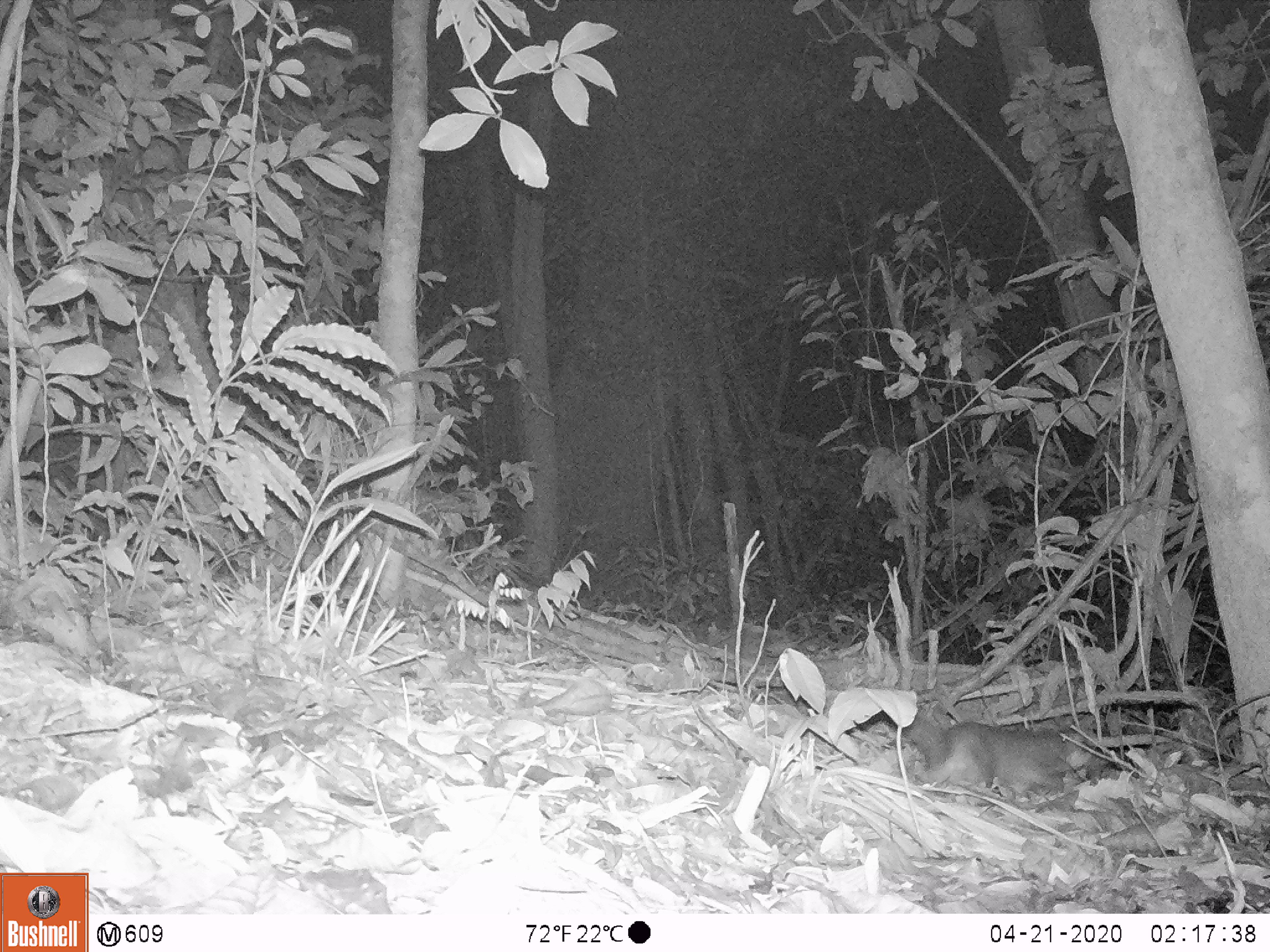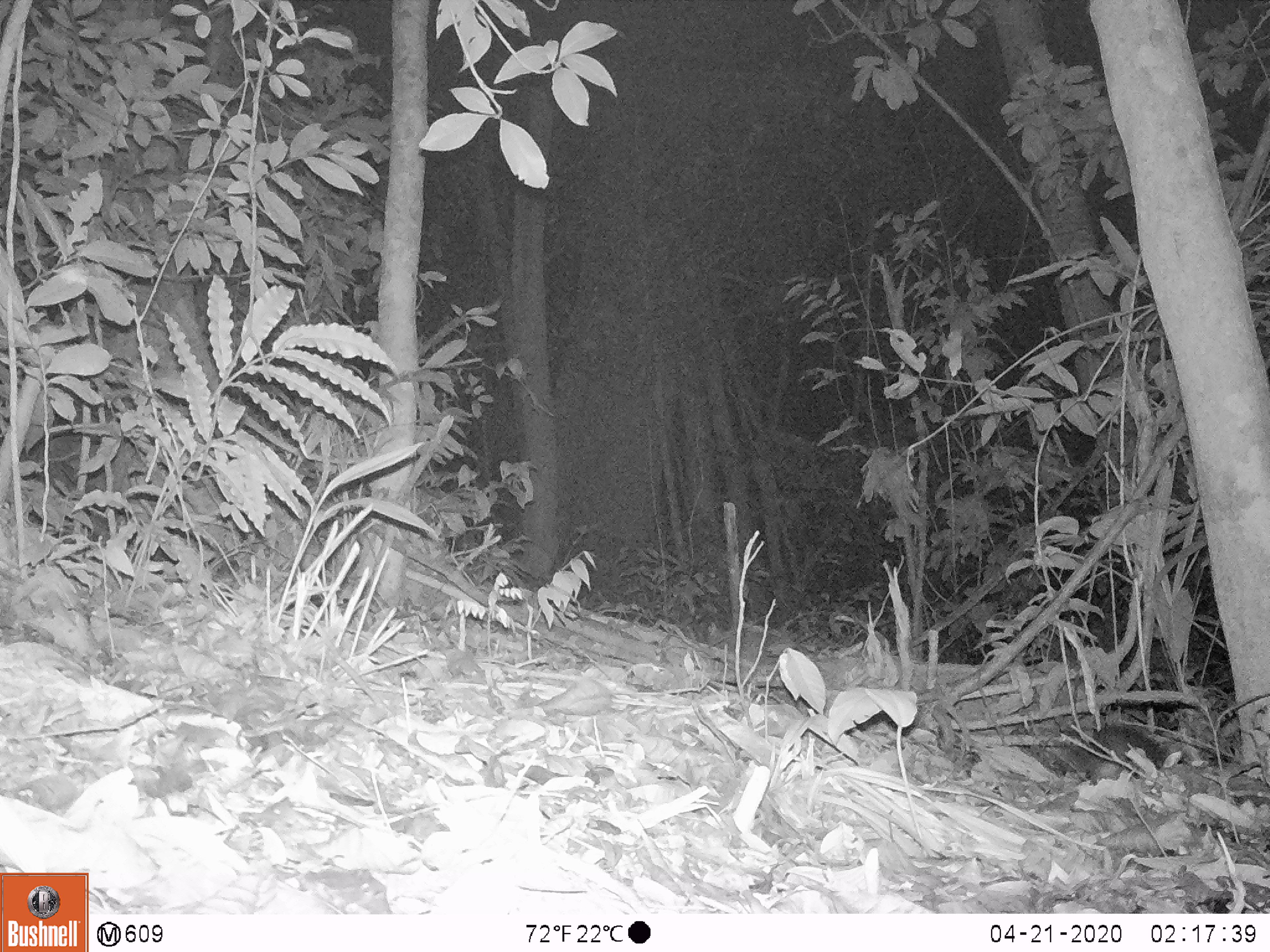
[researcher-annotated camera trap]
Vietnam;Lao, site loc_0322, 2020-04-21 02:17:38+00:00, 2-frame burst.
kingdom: Animalia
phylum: Chordata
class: Mammalia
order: Carnivora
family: Mustelidae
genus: Melogale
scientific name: Melogale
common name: ferret badger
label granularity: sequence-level